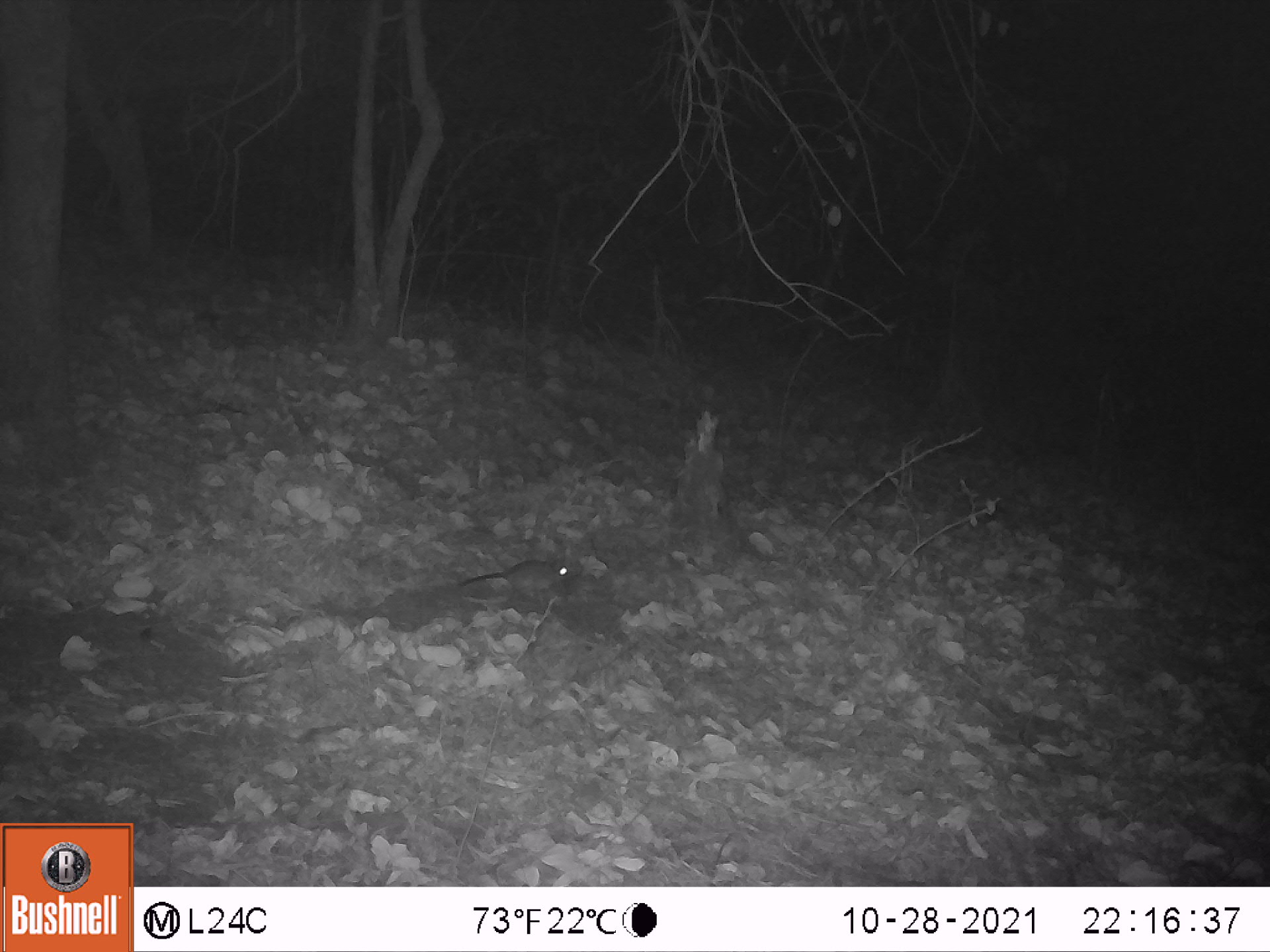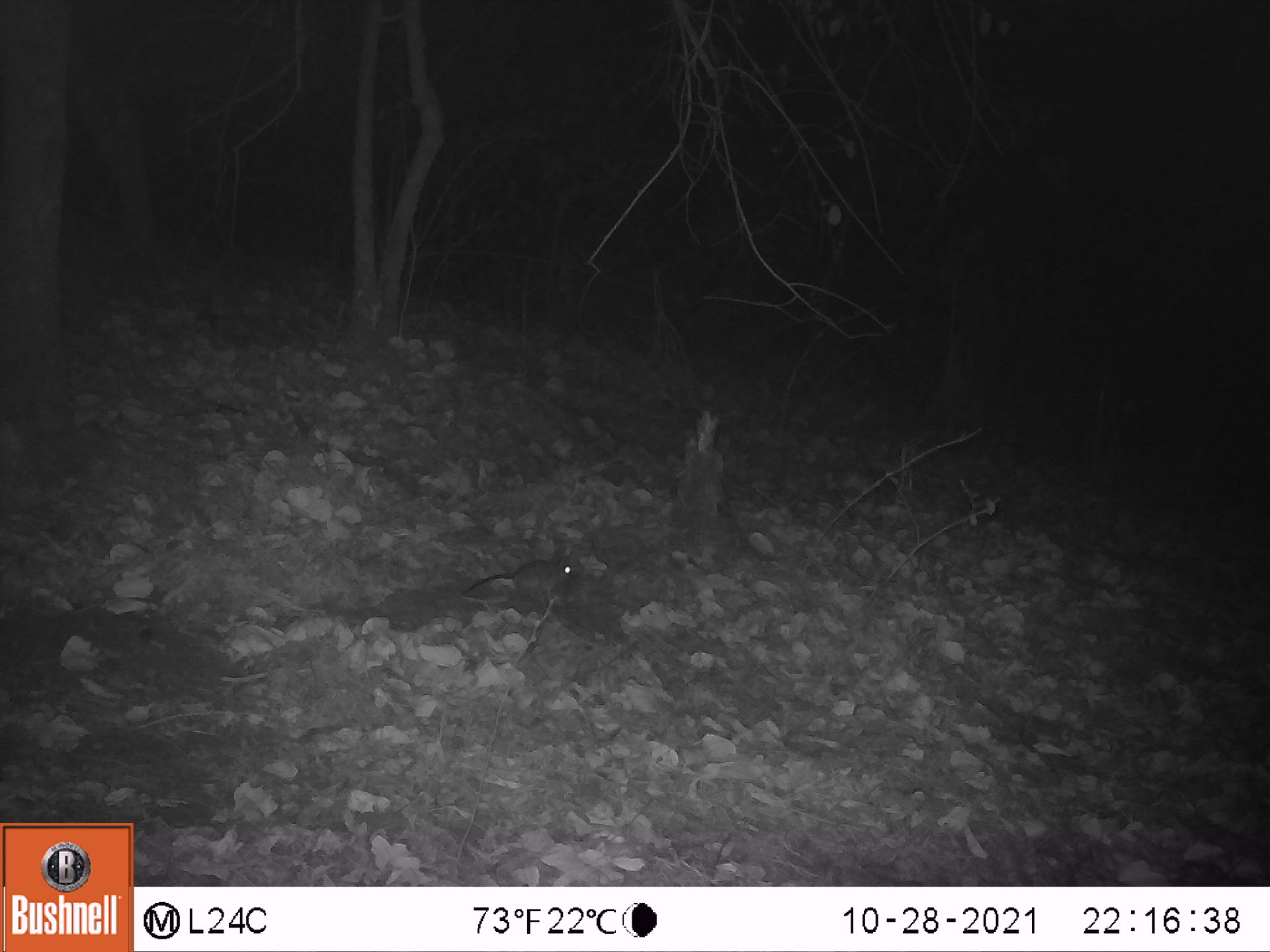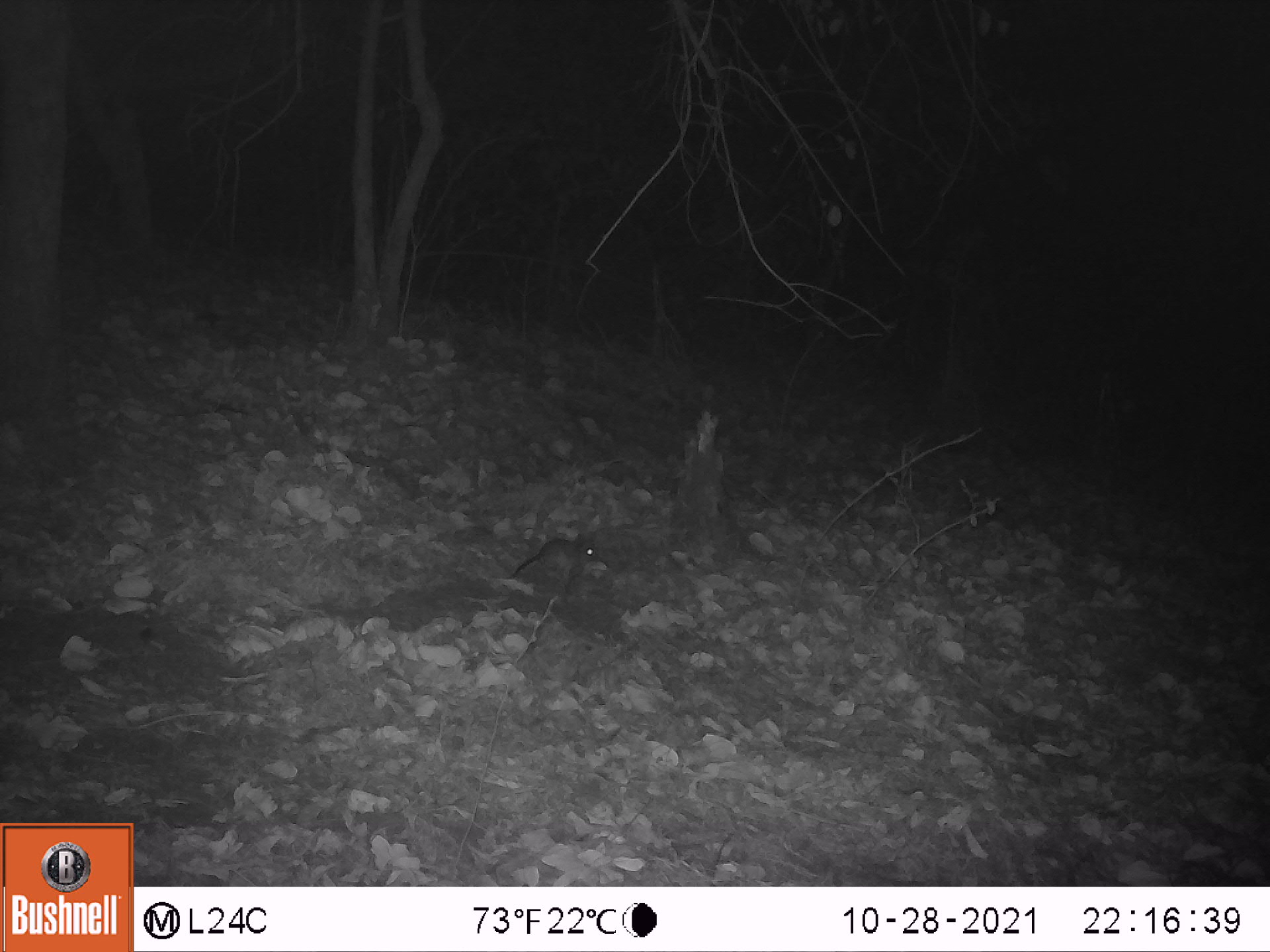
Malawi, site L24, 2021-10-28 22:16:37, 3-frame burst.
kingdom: Animalia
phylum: Chordata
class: Mammalia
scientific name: Mammalia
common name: small mammal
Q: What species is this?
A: Small mammal (Mammalia).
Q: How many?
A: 1.